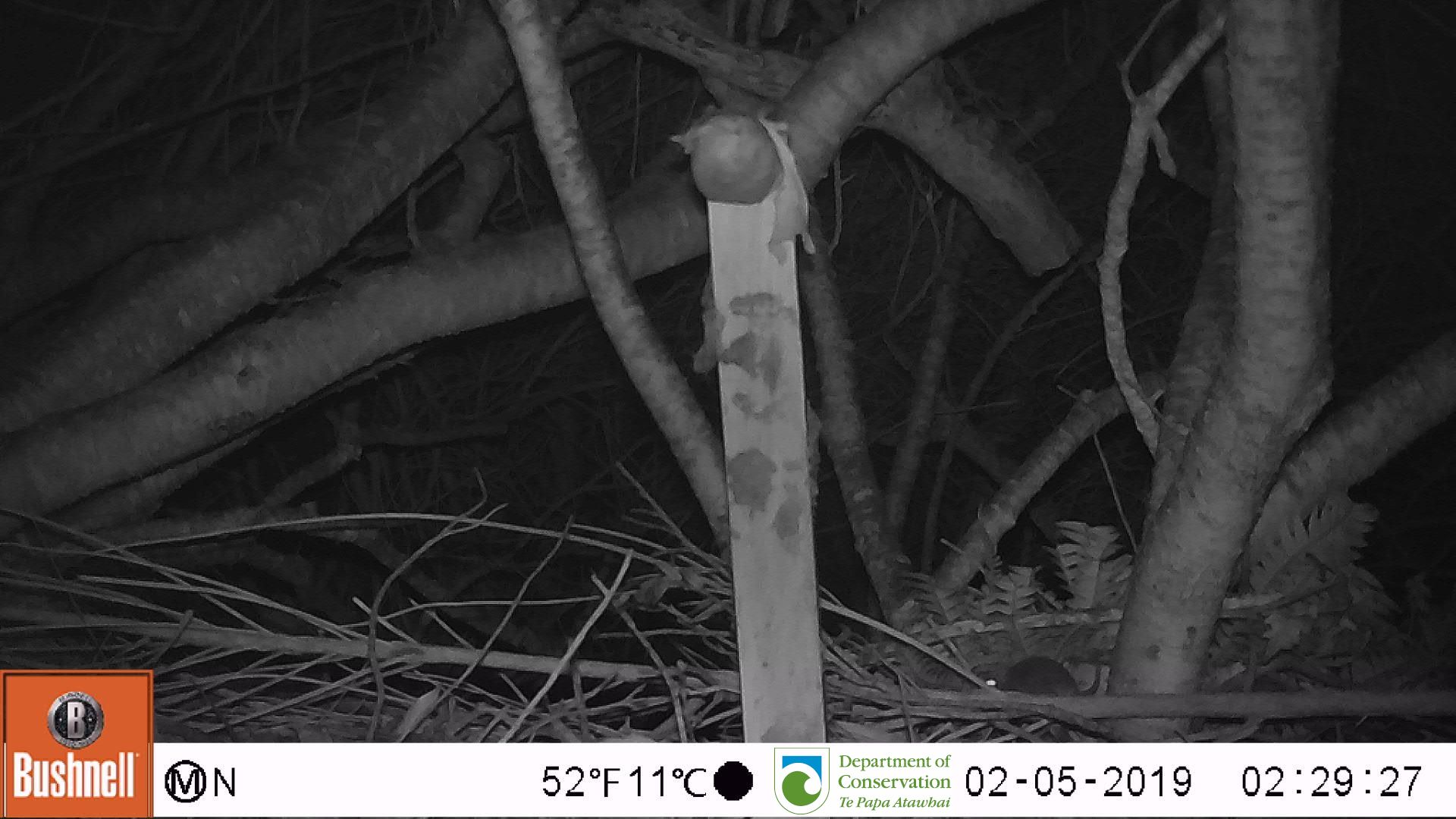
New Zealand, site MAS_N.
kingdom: Animalia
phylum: Chordata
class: Mammalia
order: Rodentia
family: Muridae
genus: Mus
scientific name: Mus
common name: mouse